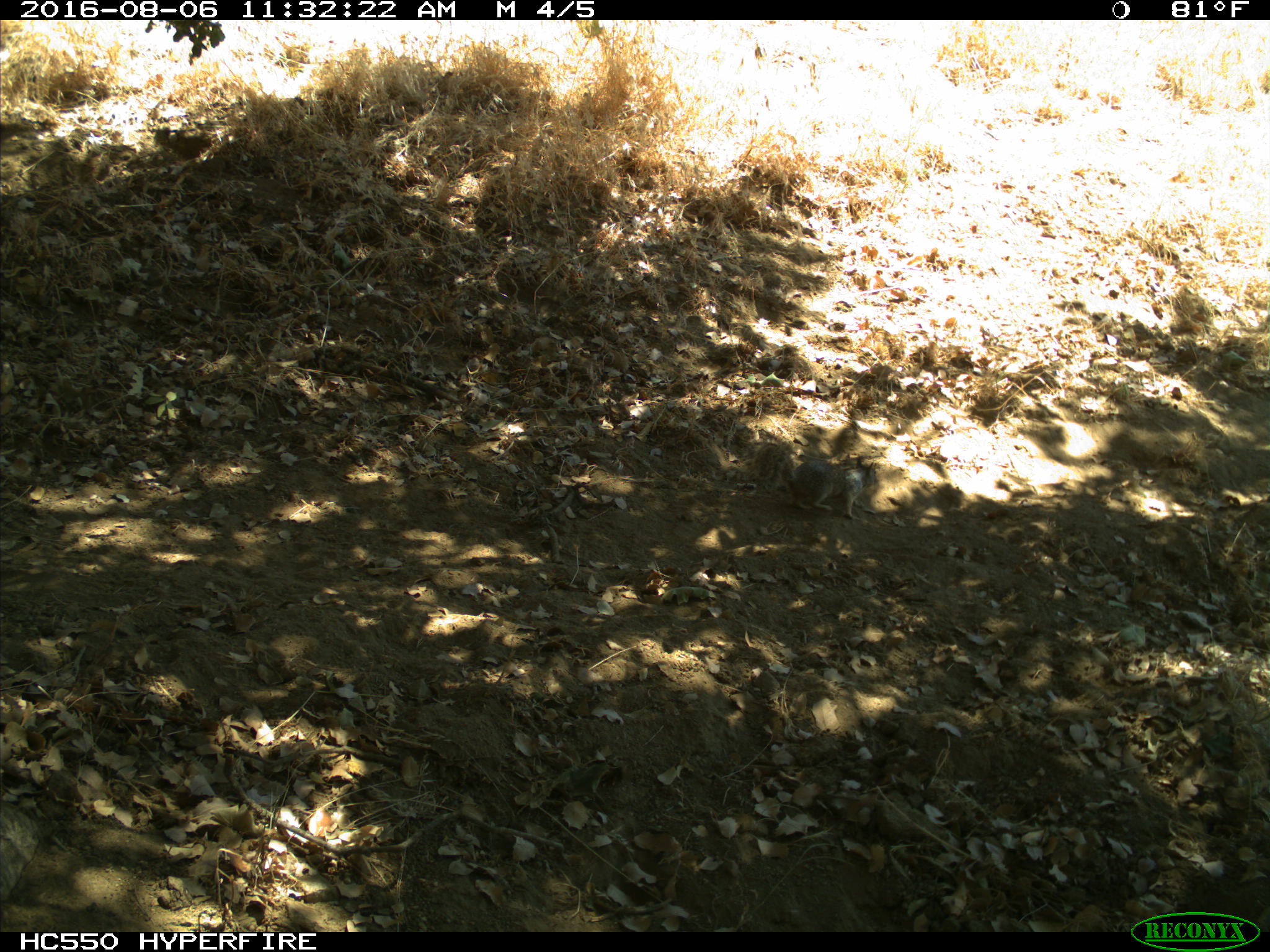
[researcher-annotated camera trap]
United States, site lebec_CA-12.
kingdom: Animalia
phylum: Chordata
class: Mammalia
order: Rodentia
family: Sciuridae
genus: Otospermophilus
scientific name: Otospermophilus beecheyi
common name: california ground squirrel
Otospermophilus beecheyi (california ground squirrel).